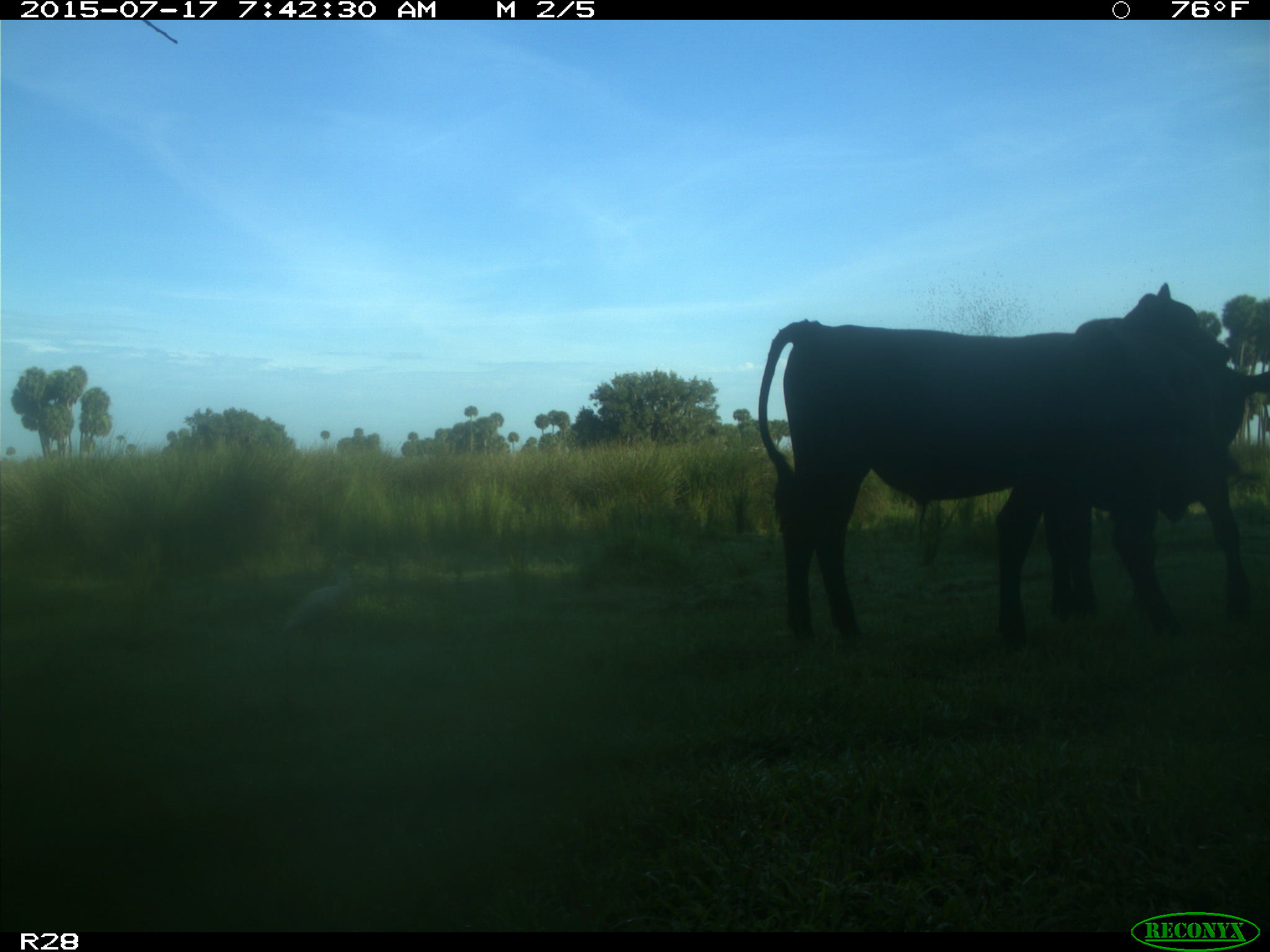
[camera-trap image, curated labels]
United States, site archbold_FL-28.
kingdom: Animalia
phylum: Chordata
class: Mammalia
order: Artiodactyla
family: Bovidae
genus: Bos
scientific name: Bos taurus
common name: domestic cow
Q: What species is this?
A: Bos taurus (domestic cow).